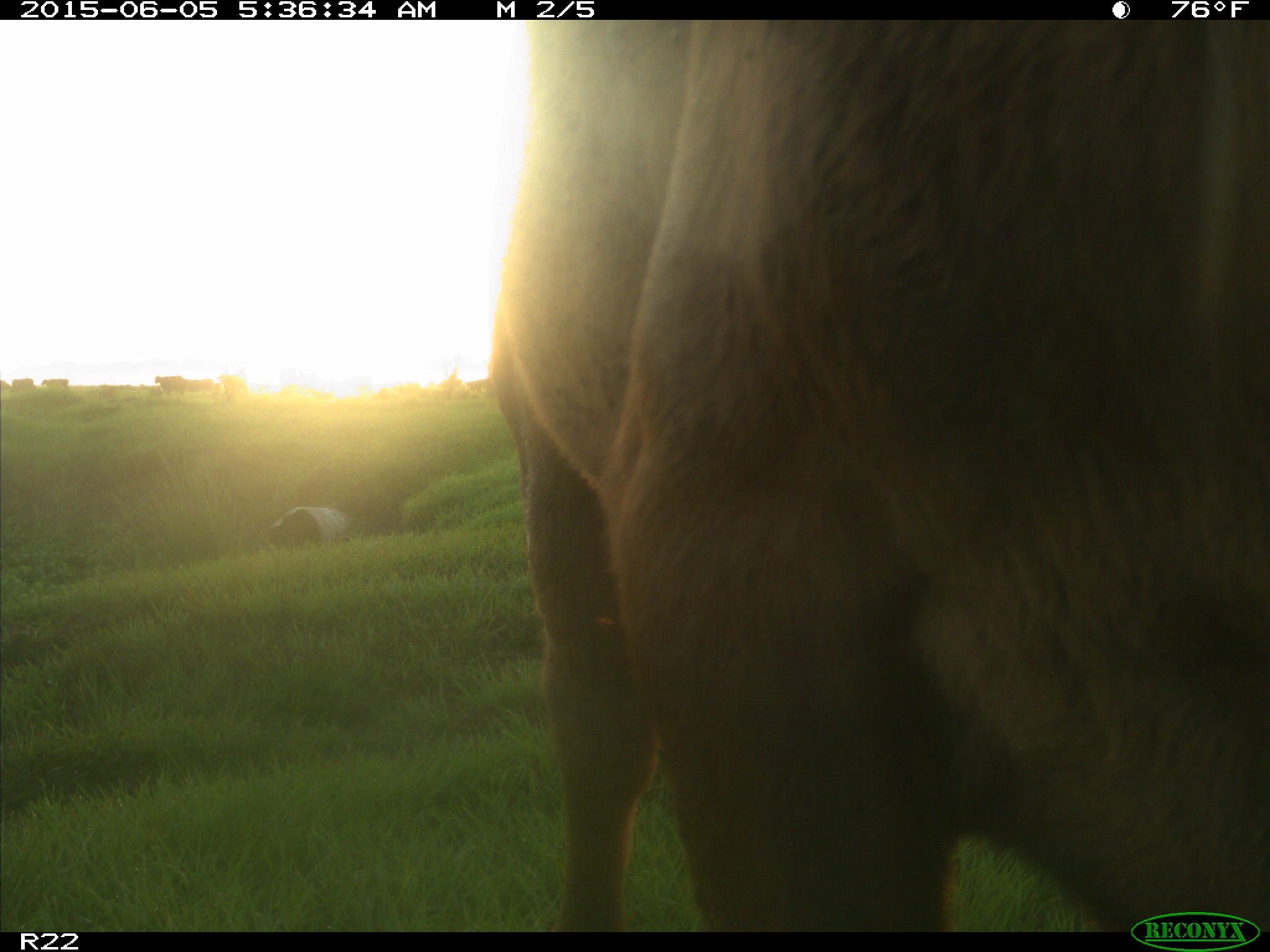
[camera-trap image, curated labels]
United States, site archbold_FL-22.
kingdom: Animalia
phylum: Chordata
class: Mammalia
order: Artiodactyla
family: Bovidae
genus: Bos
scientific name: Bos taurus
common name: domestic cow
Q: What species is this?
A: Bos taurus (domestic cow).